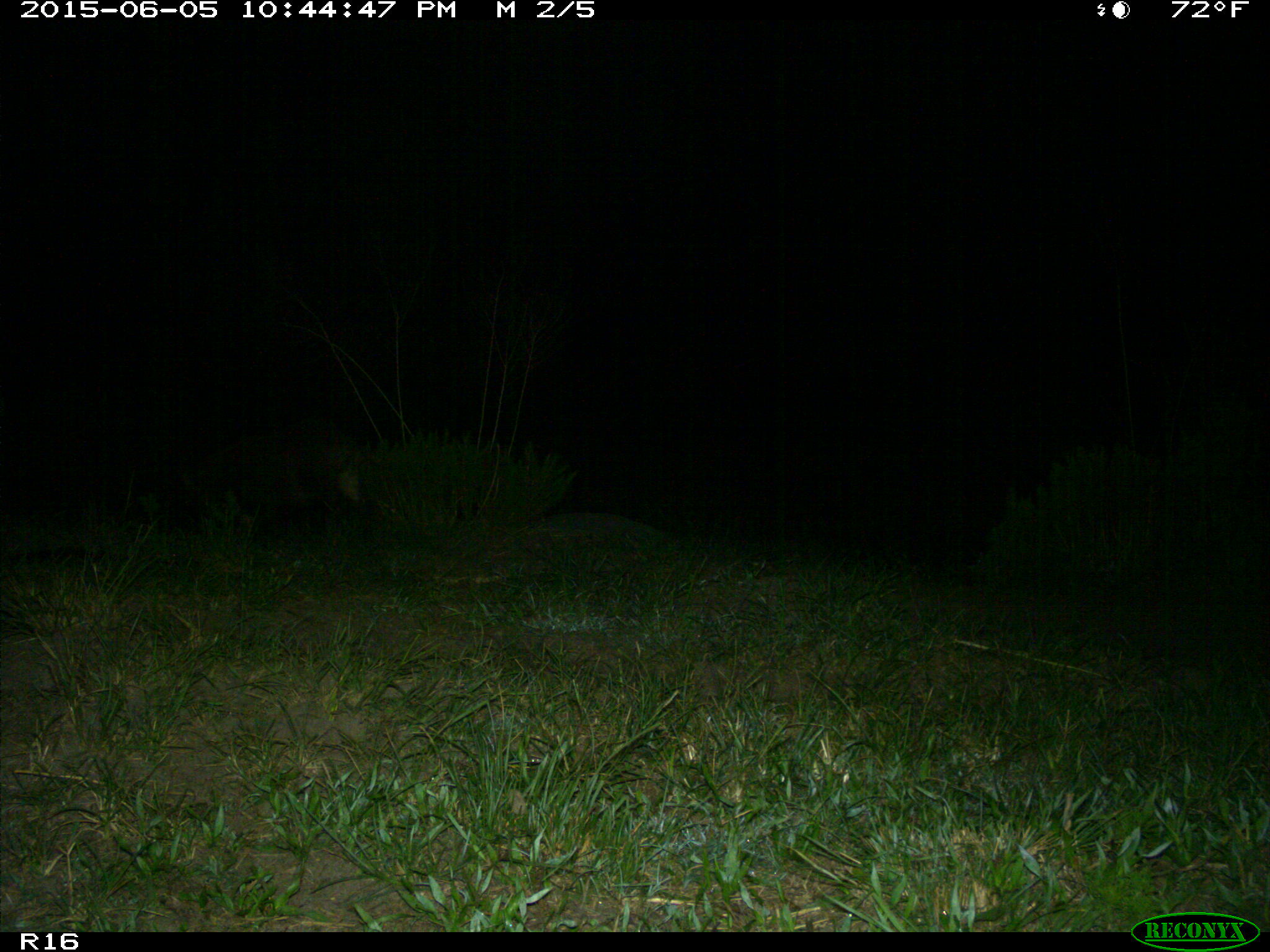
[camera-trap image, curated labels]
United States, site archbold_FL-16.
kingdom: Animalia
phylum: Chordata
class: Mammalia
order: Artiodactyla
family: Suidae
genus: Sus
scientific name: Sus scrofa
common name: wild boar